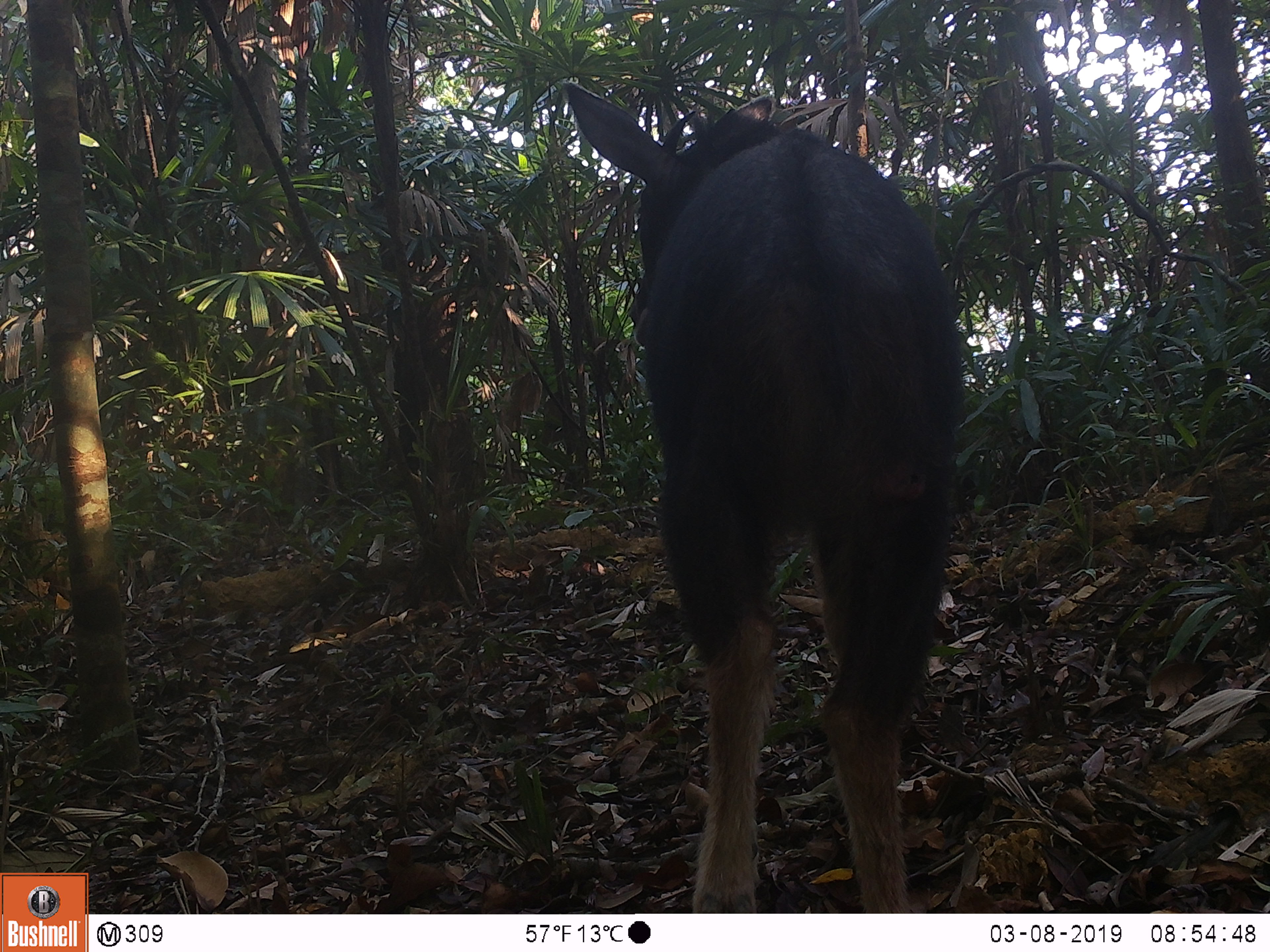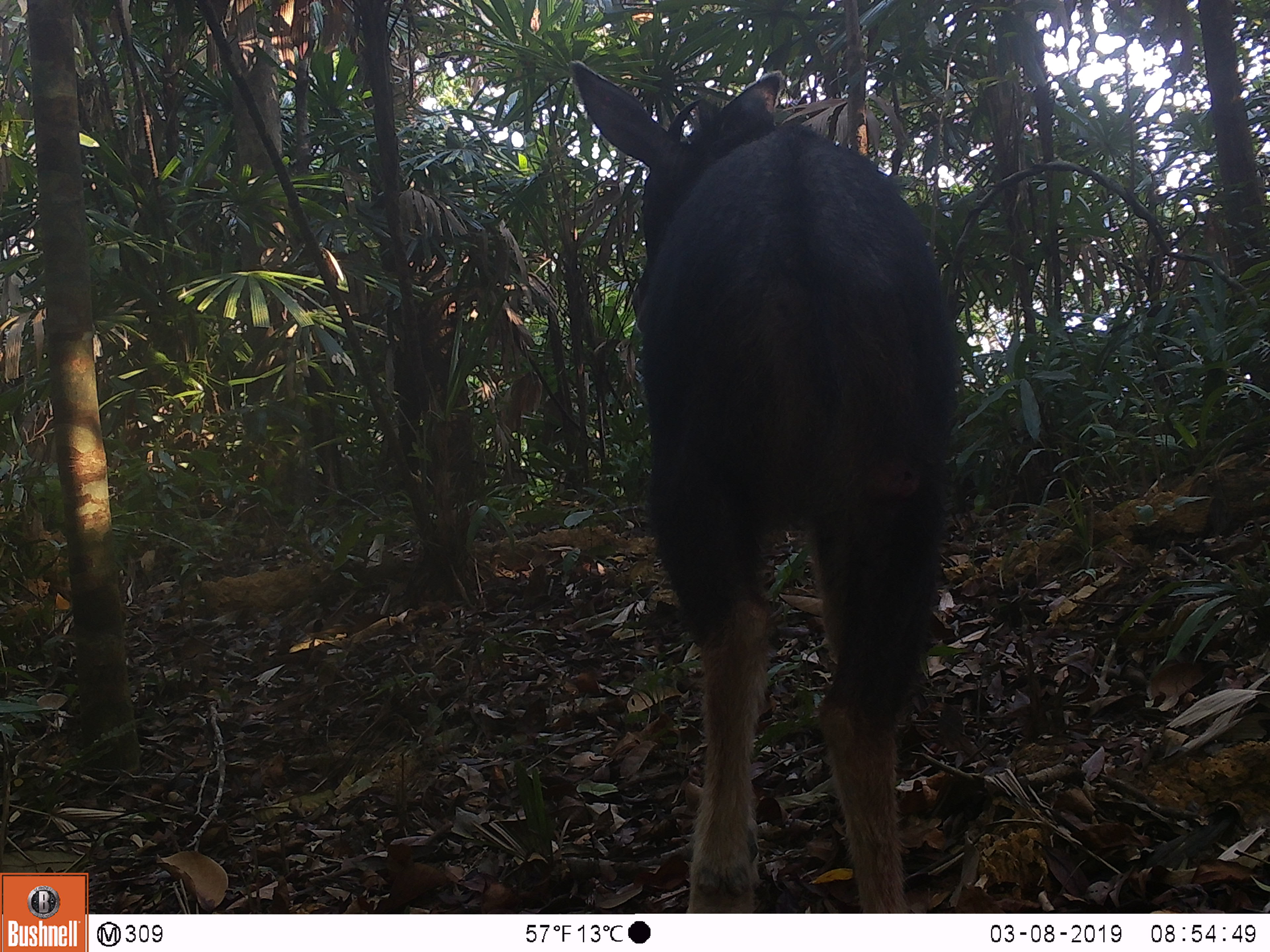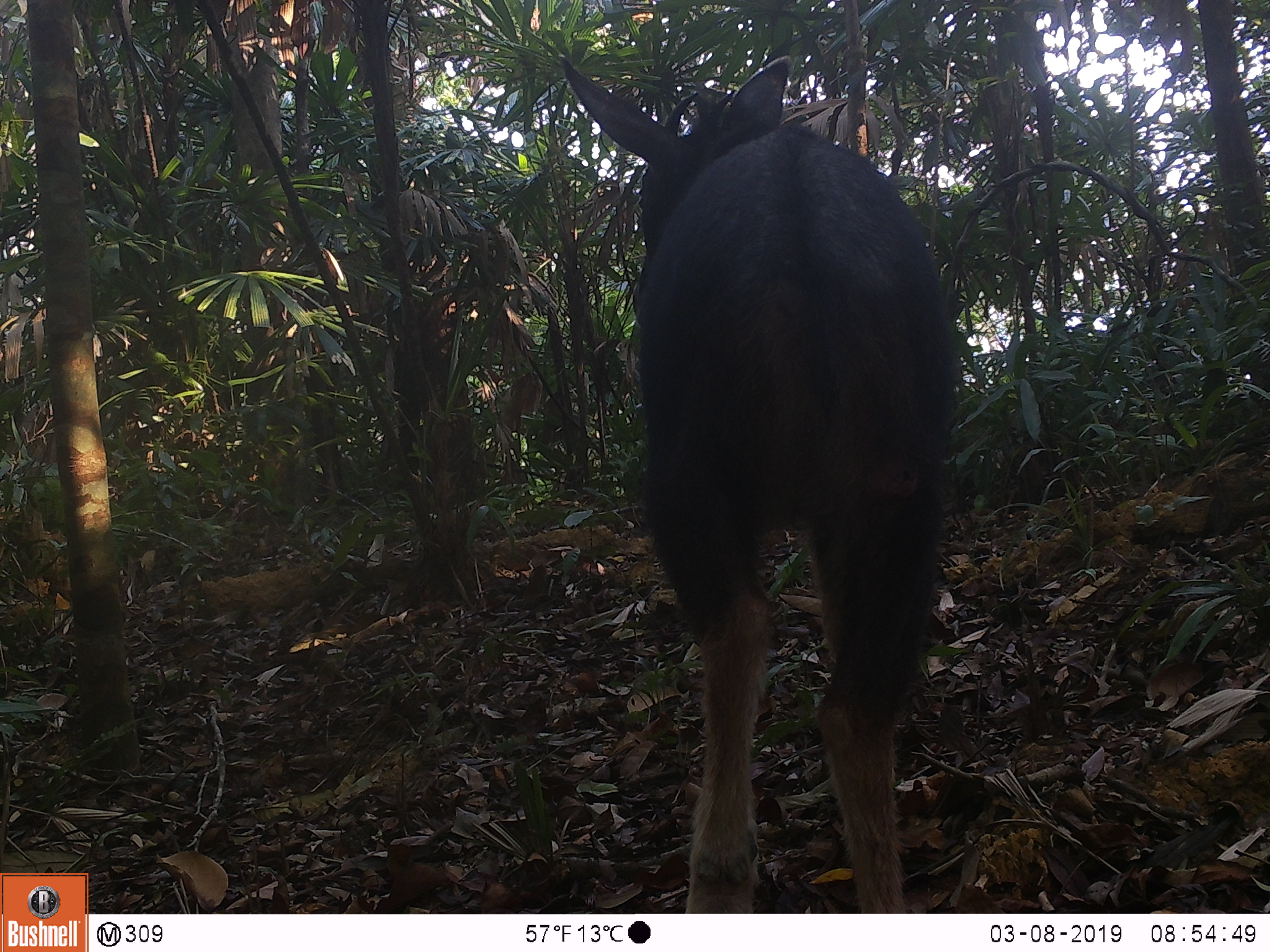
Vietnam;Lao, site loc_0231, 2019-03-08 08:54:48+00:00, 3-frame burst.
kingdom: Animalia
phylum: Chordata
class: Mammalia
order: Artiodactyla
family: Bovidae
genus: Capricornis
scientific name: Capricornis sumatraensis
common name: chinese serow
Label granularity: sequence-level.